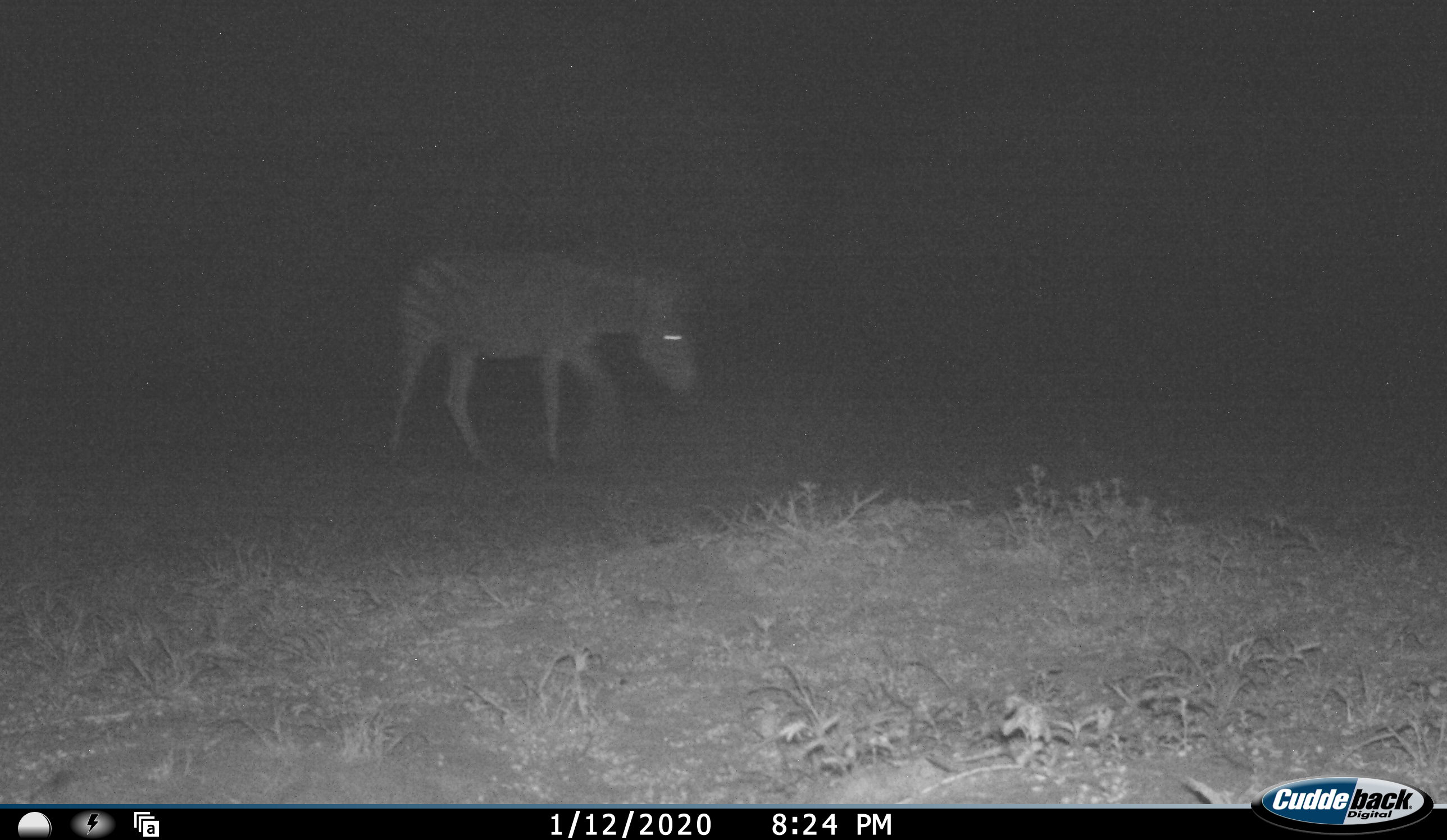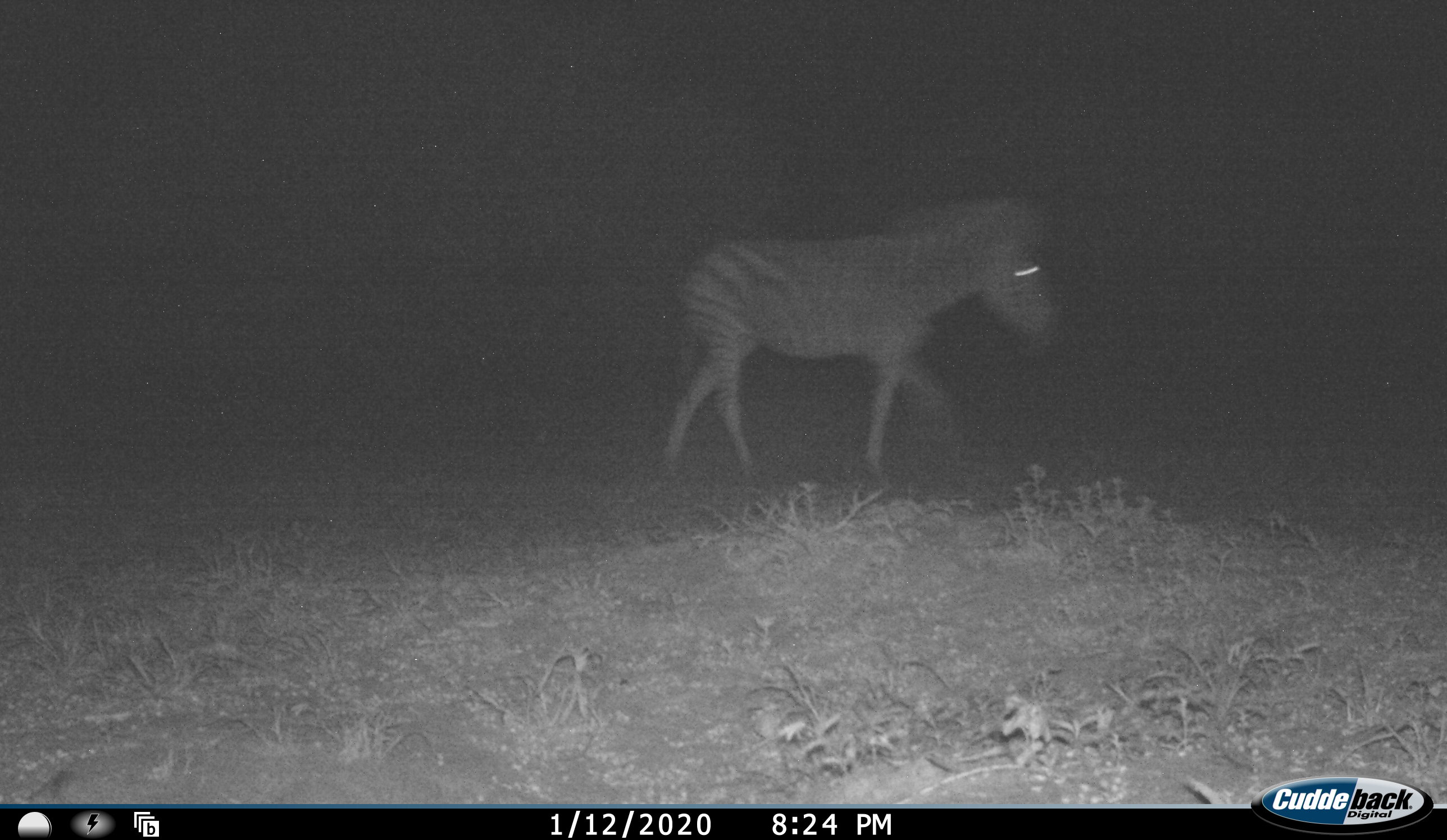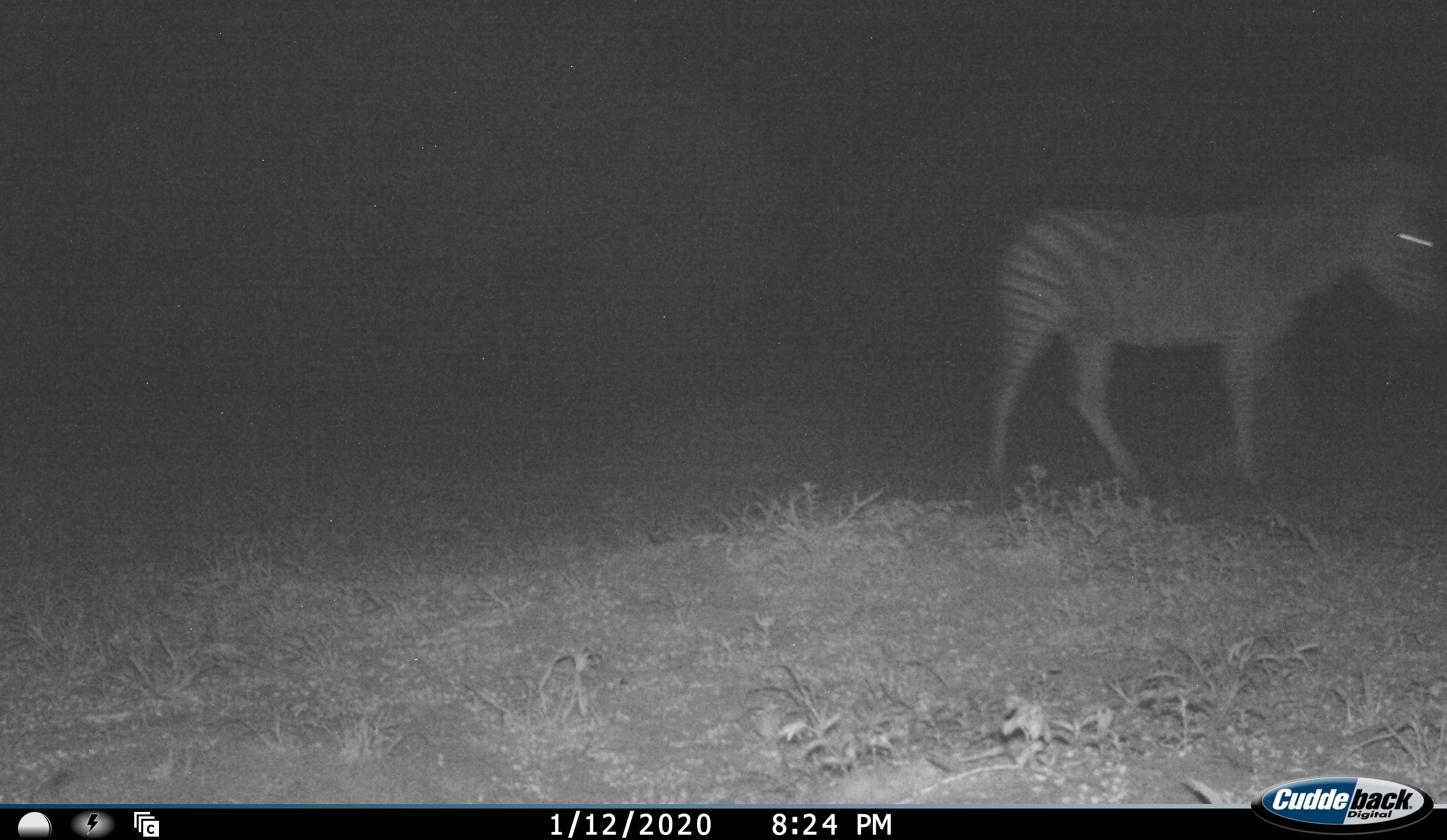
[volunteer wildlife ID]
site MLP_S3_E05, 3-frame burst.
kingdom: Animalia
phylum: Chordata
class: Mammalia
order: Perissodactyla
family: Equidae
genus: Equus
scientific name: Equus quagga burchellii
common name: burchell's zebra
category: zebraburchells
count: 1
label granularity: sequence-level